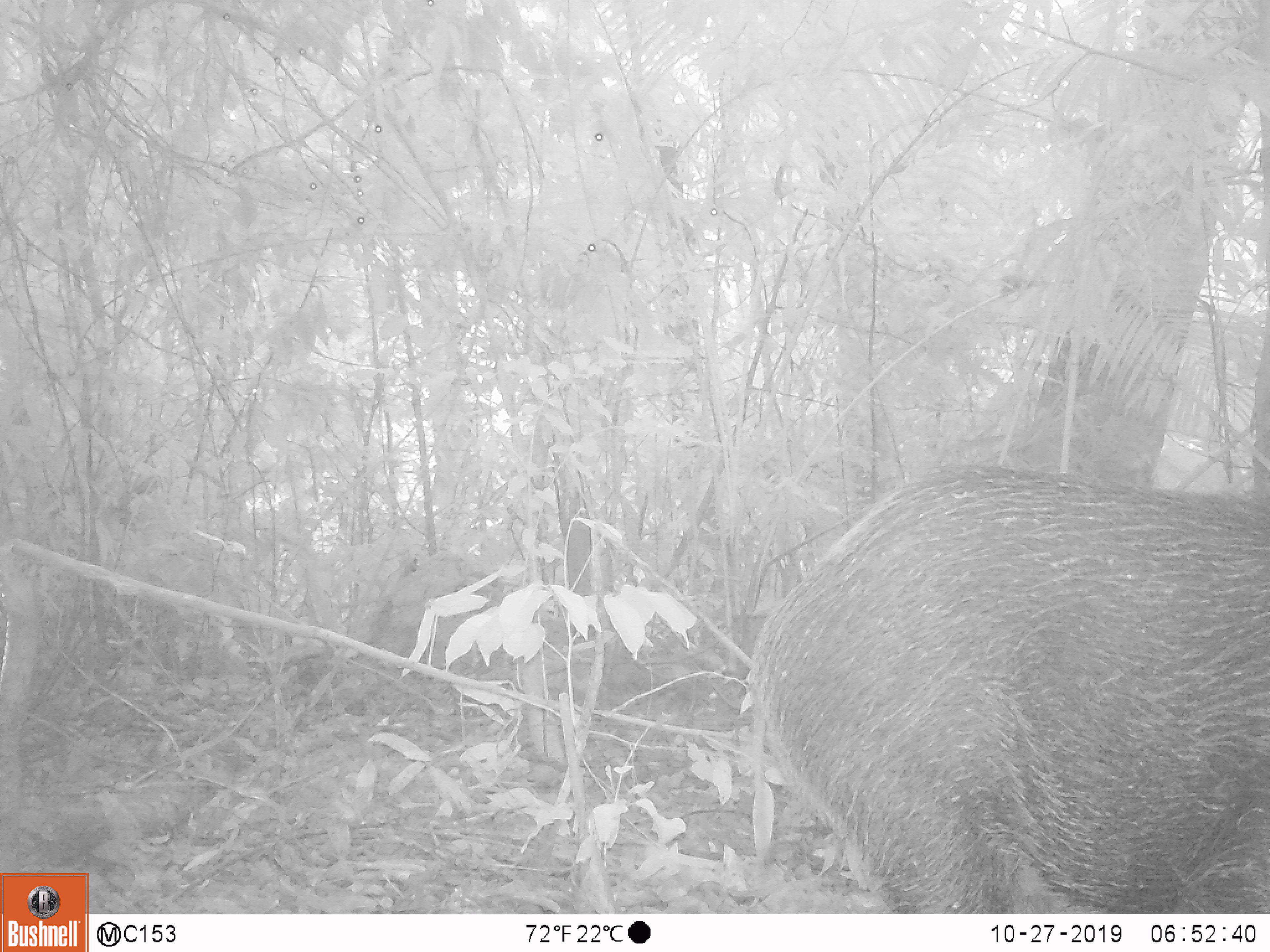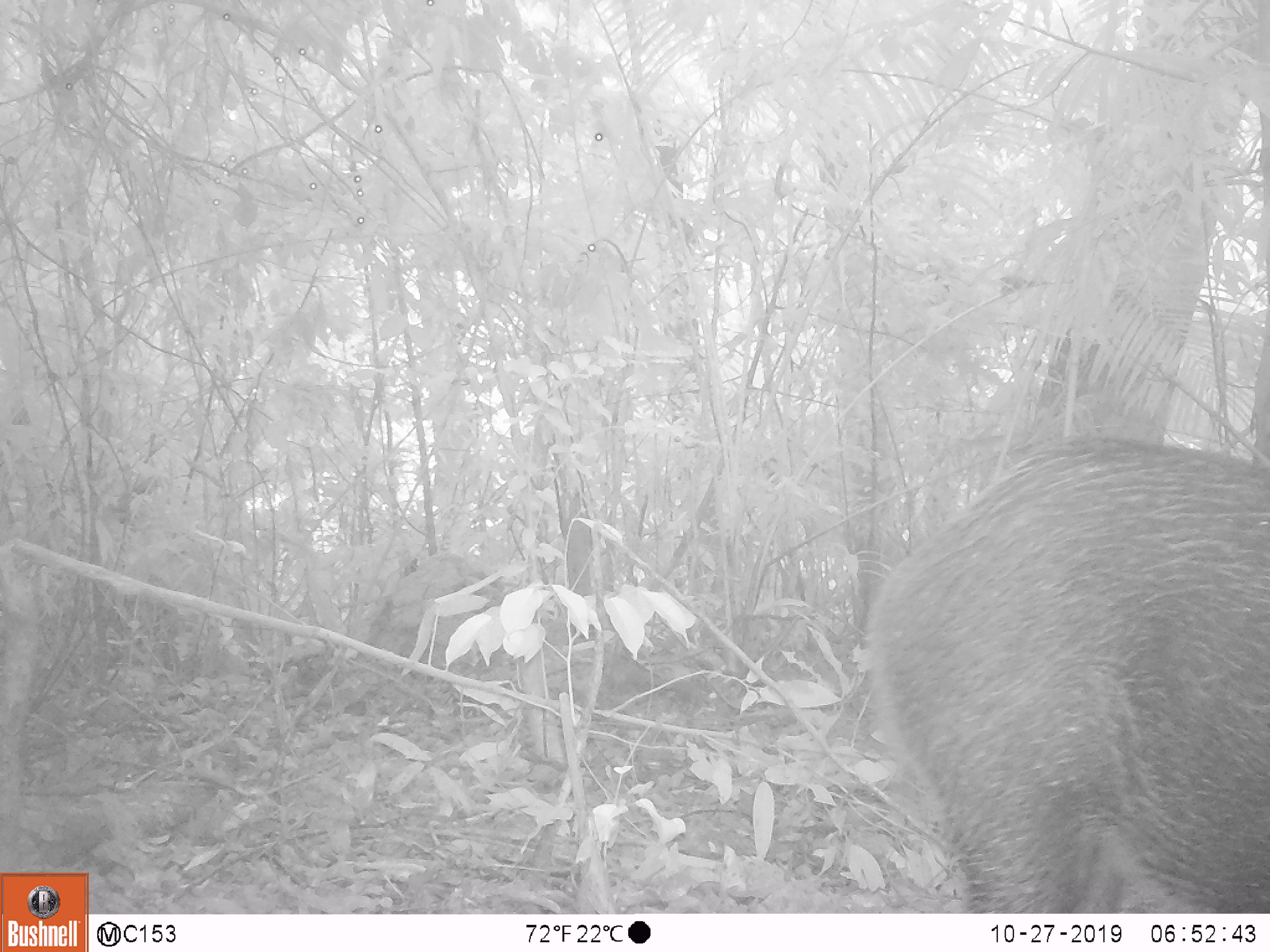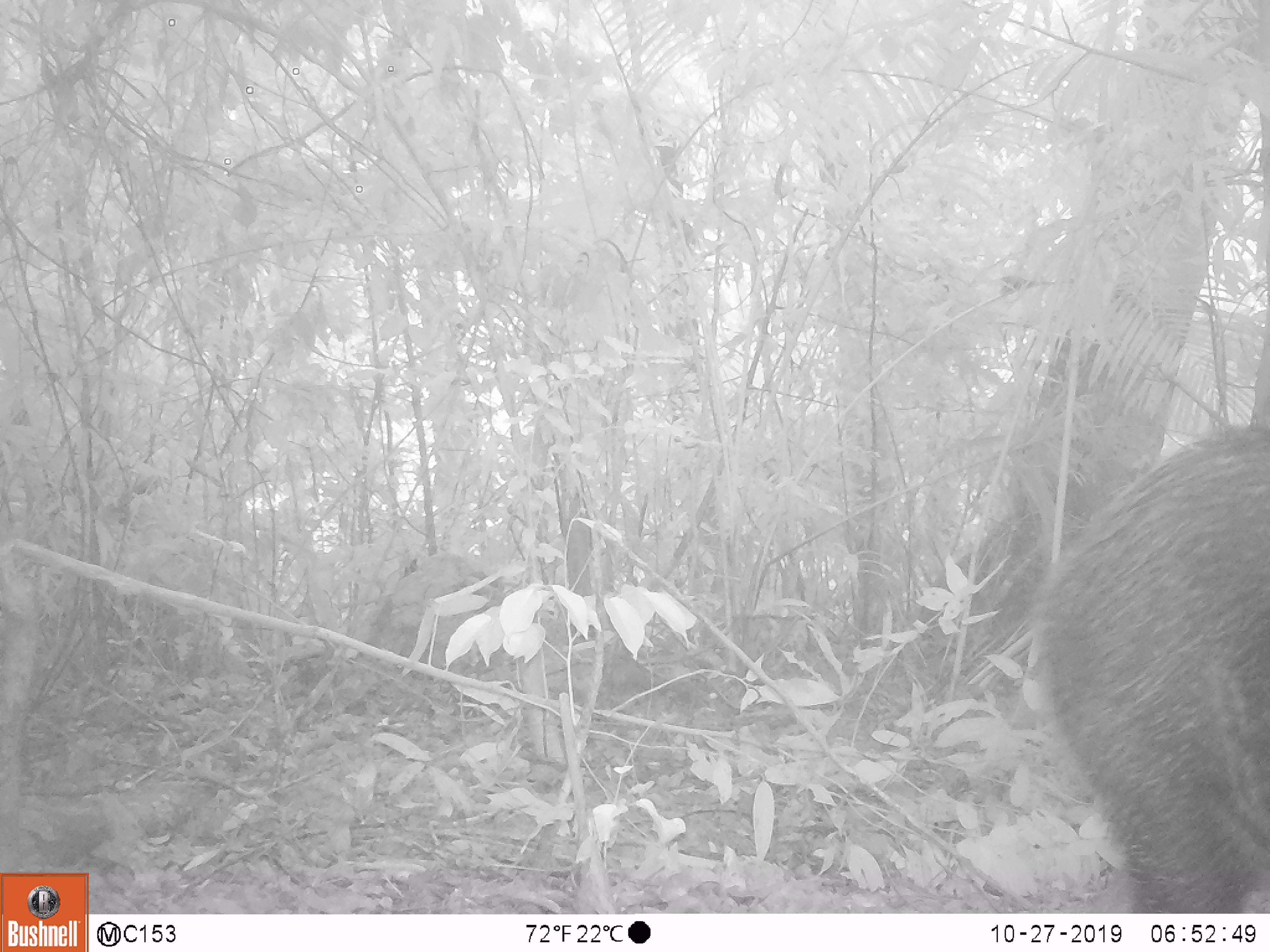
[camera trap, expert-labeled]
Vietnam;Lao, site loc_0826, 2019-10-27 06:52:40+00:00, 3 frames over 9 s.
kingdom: Animalia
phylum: Chordata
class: Mammalia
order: Artiodactyla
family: Suidae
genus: Sus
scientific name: Sus scrofa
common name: eurasian wild pig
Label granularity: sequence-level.